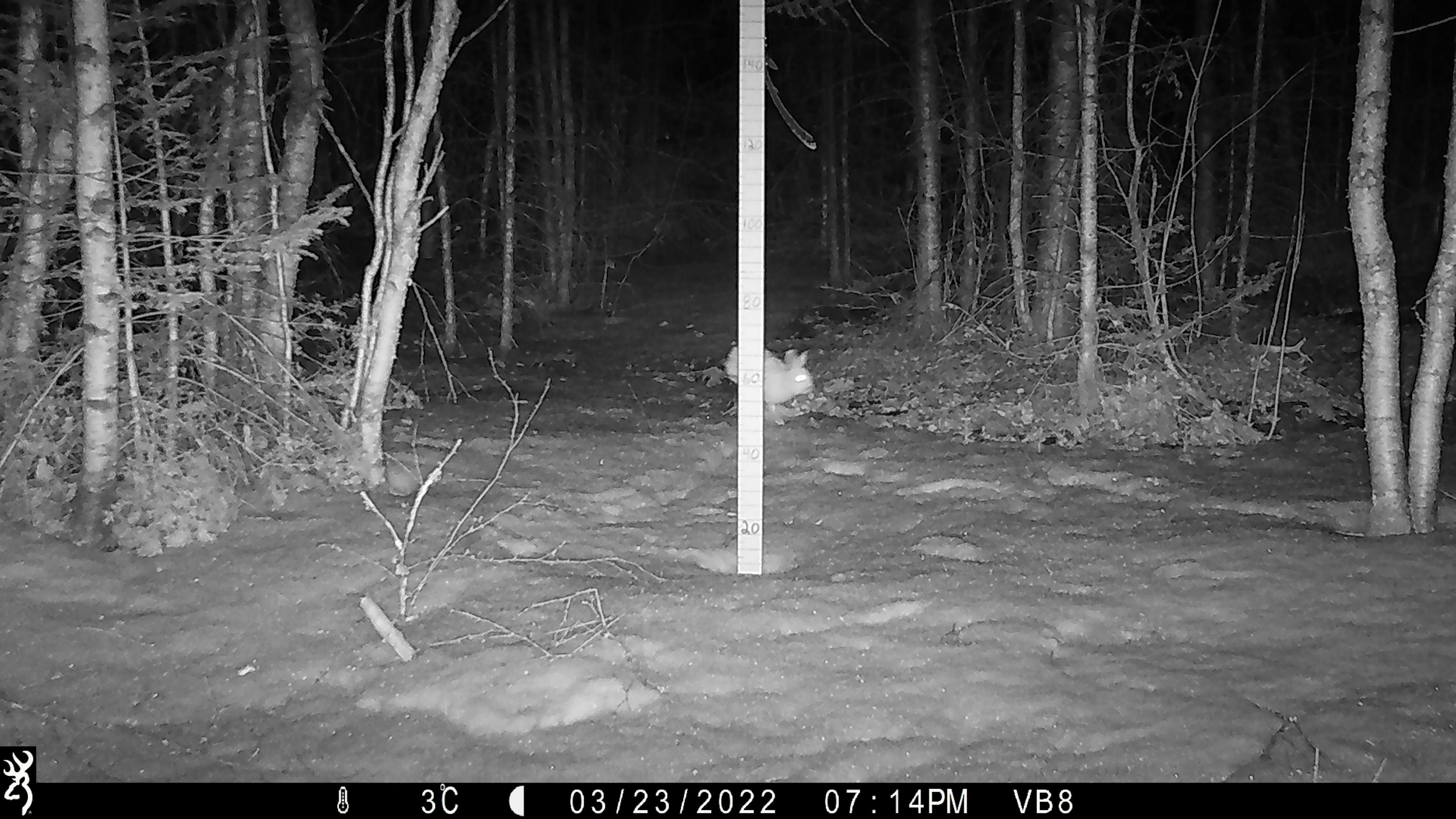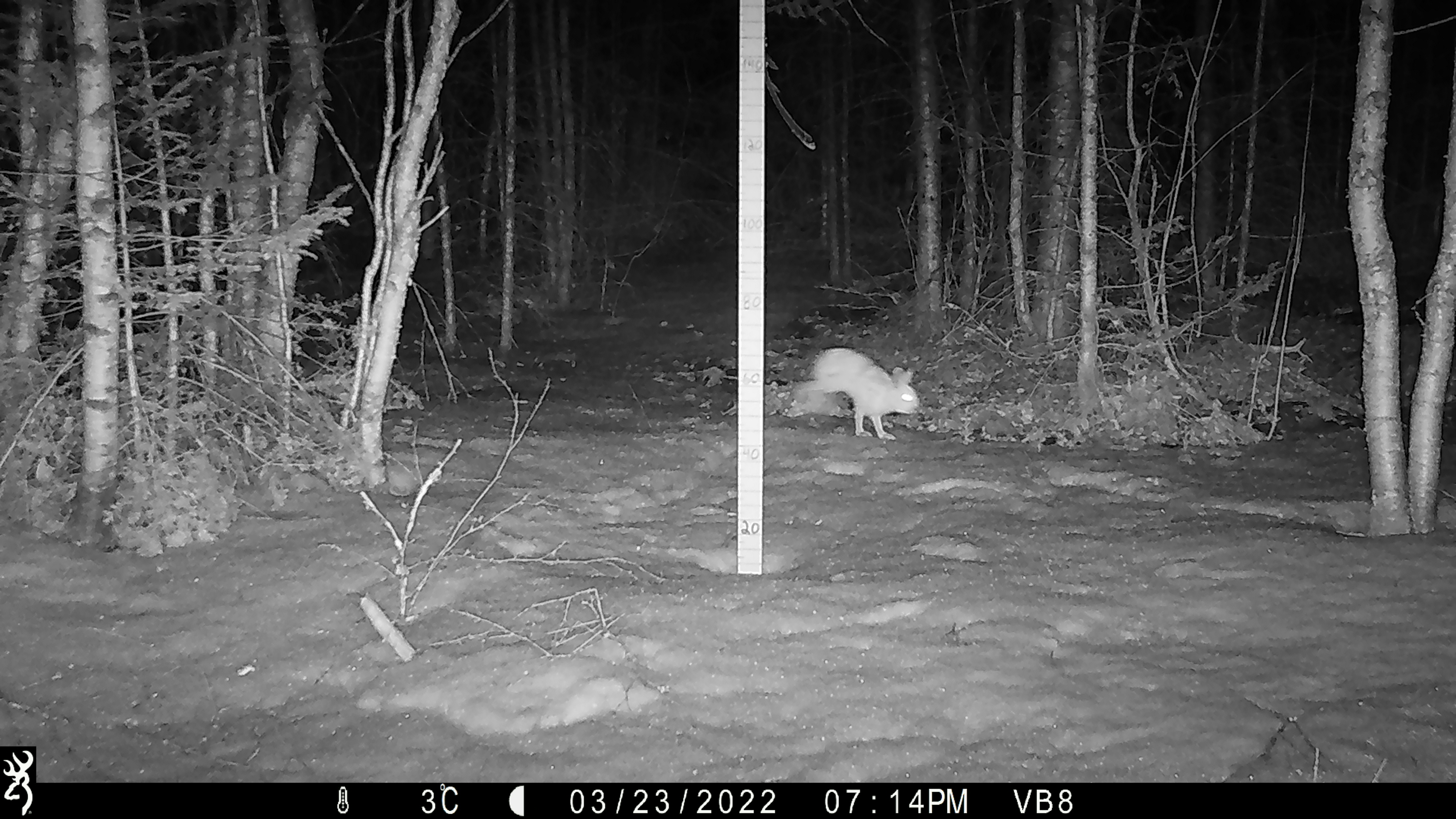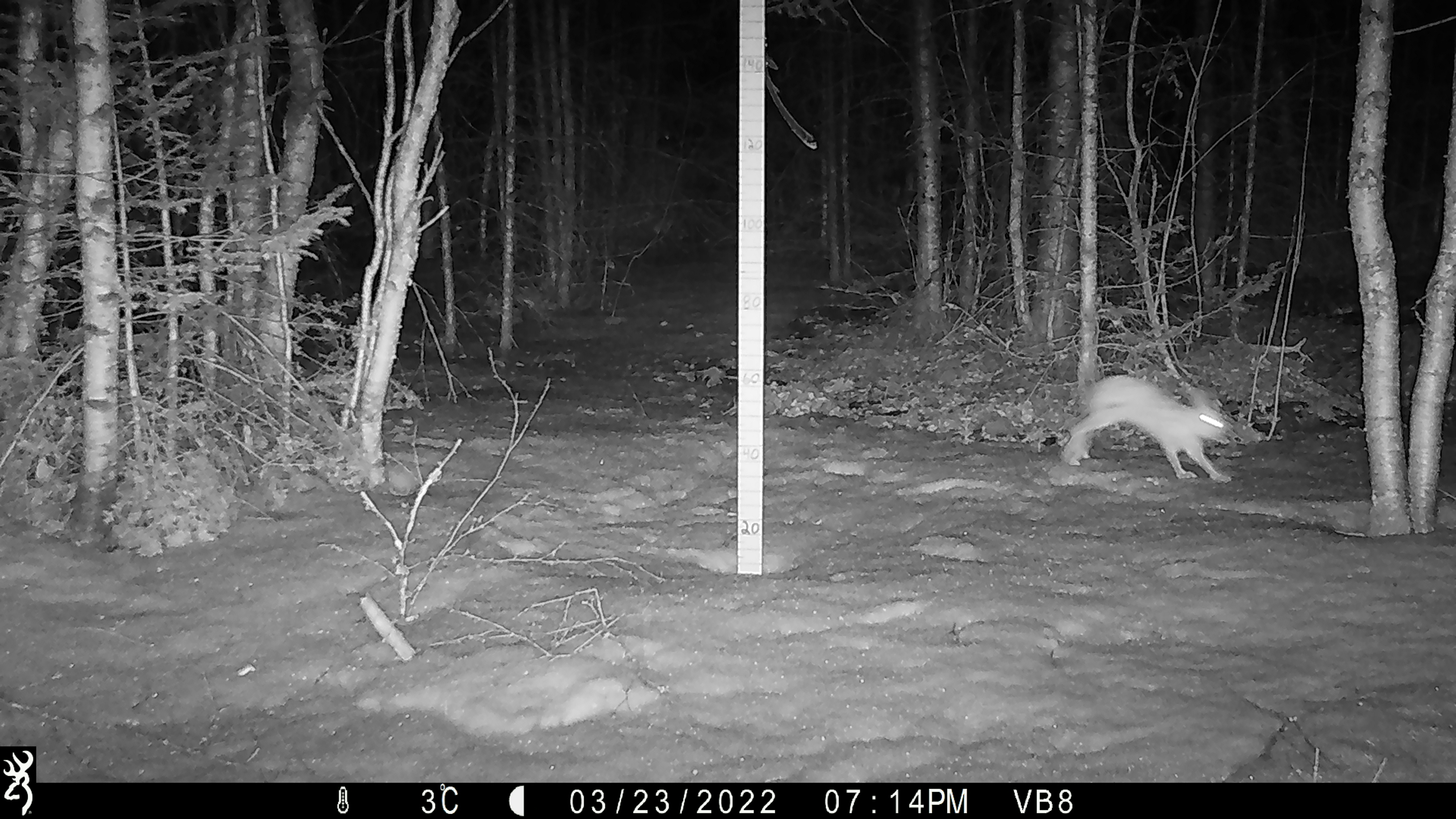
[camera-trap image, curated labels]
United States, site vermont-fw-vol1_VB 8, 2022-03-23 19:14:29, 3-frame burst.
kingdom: Animalia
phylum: Chordata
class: Mammalia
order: Lagomorpha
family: Leporidae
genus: Lepus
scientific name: Lepus americanus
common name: snowshoe hare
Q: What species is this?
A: Snowshoe hare (Lepus americanus).